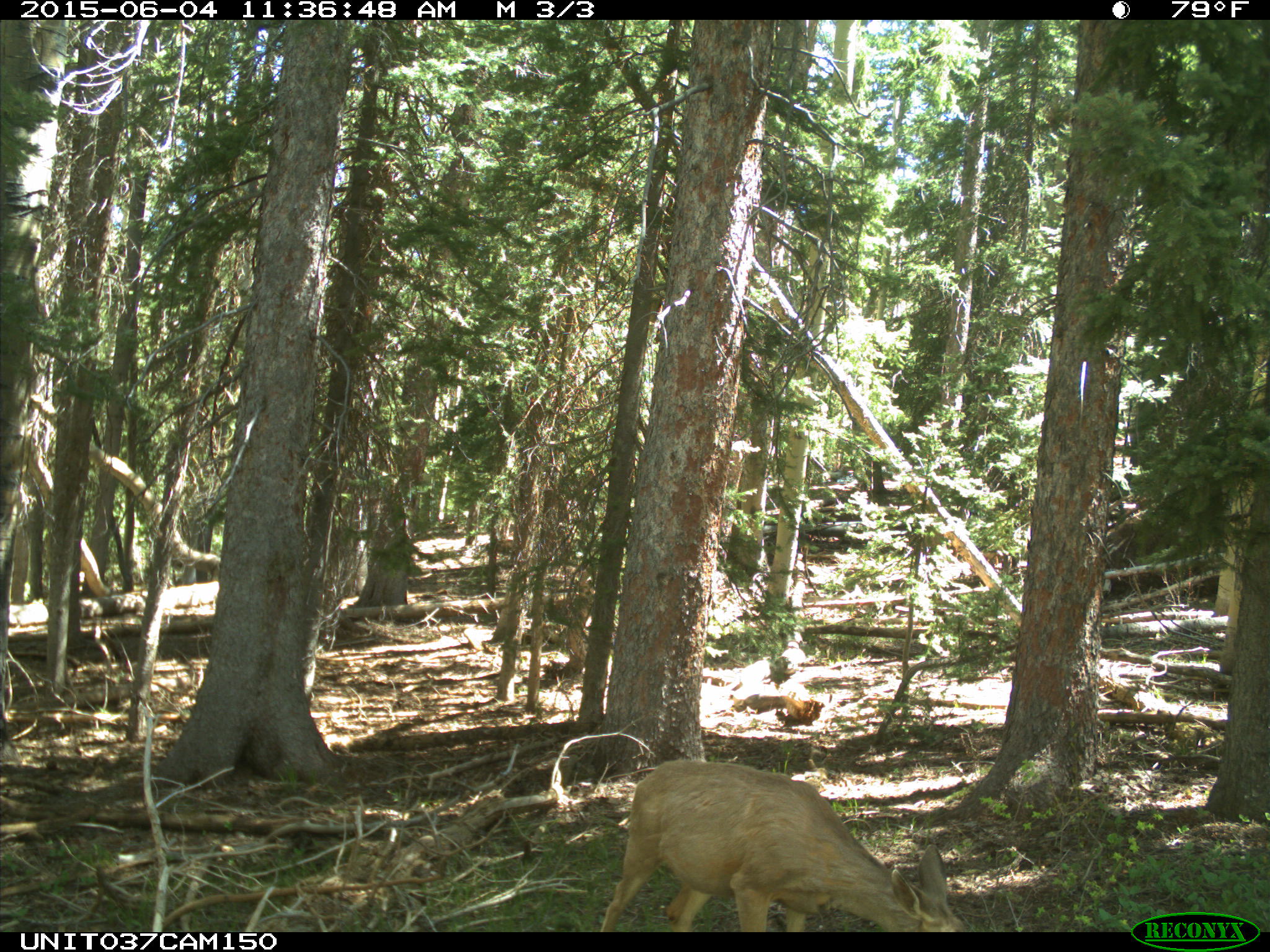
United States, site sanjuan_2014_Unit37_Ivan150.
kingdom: Animalia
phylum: Chordata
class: Mammalia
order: Artiodactyla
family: Cervidae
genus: Odocoileus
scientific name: Odocoileus hemionus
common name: mule deer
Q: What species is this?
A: Odocoileus hemionus (mule deer).